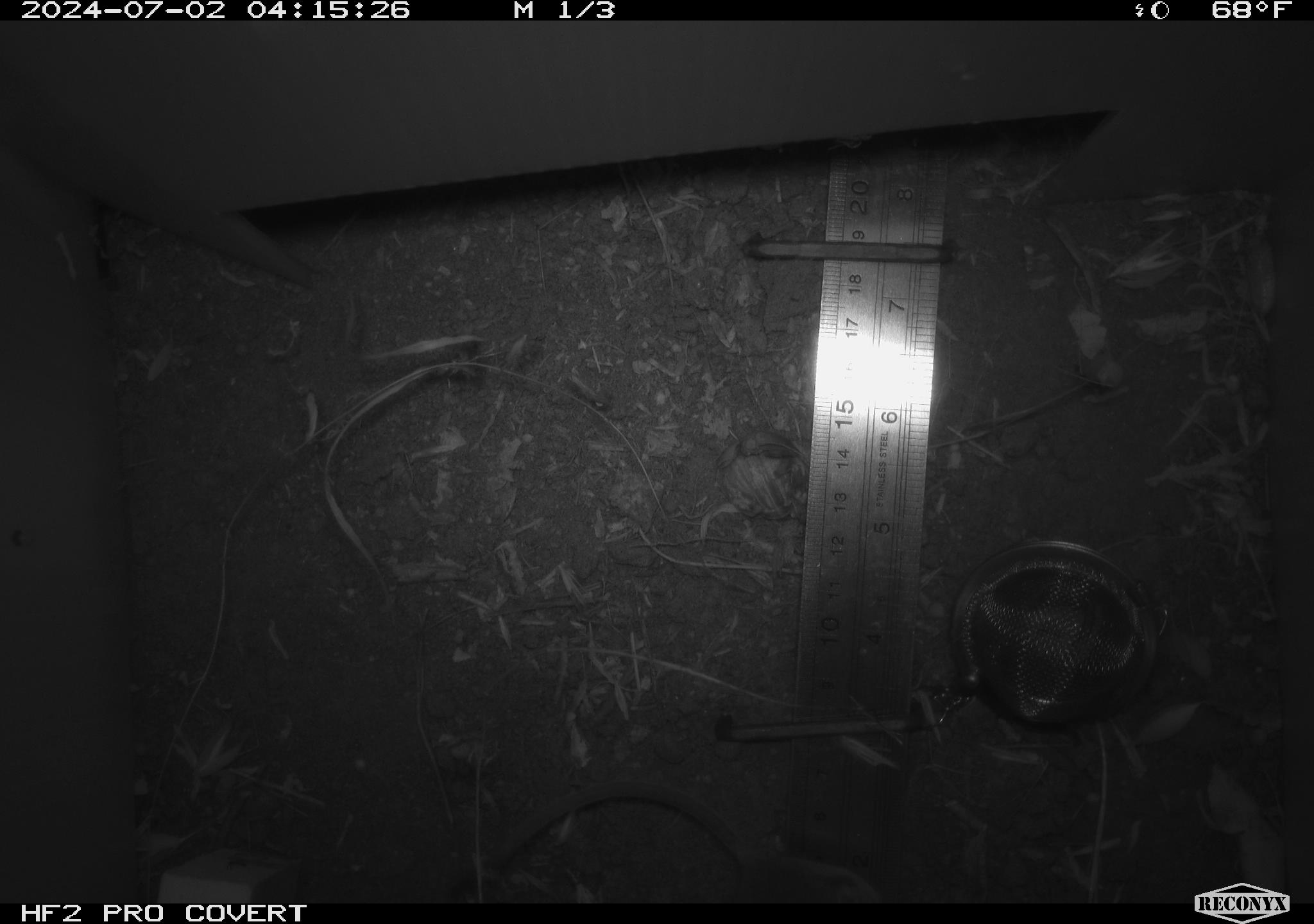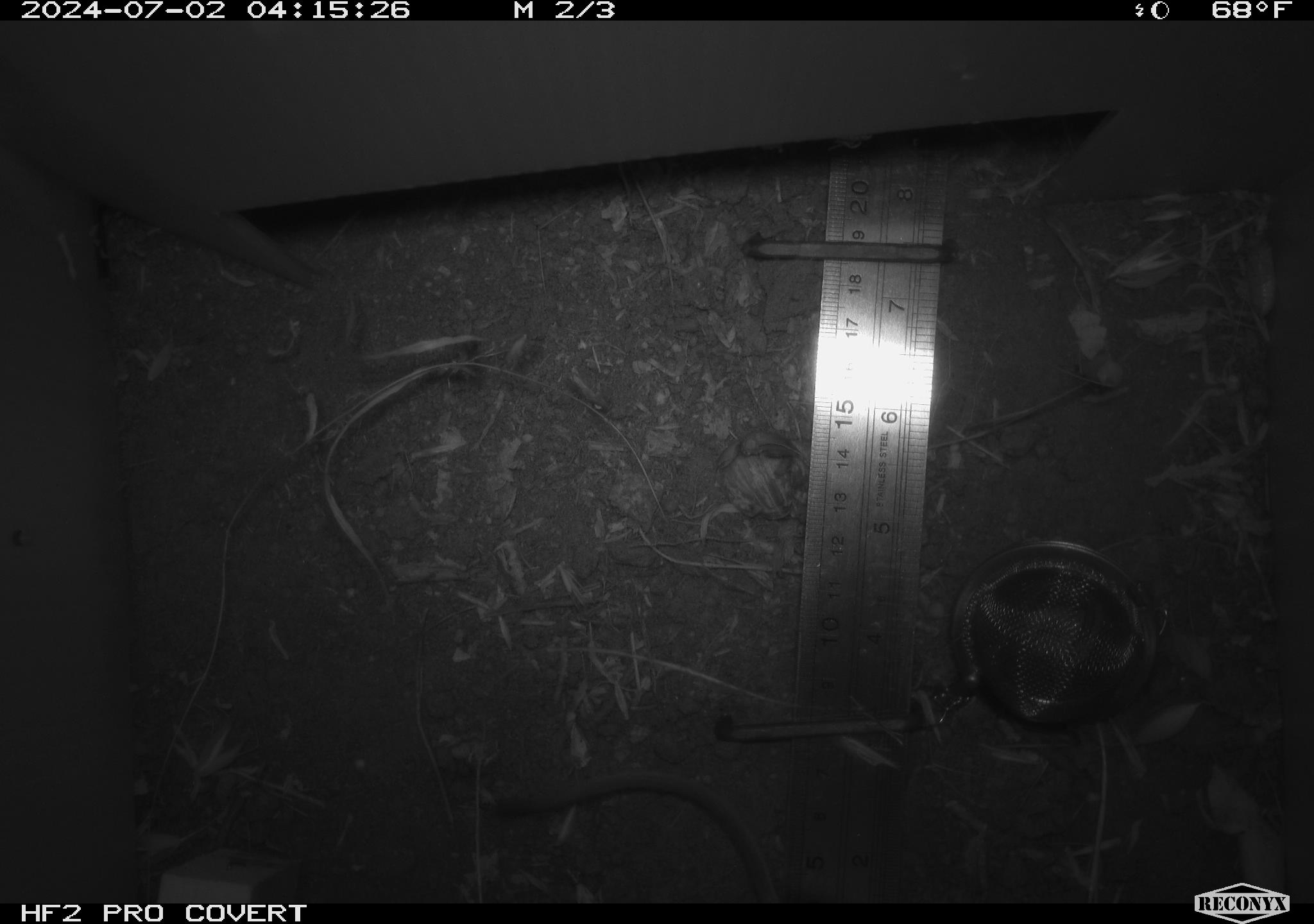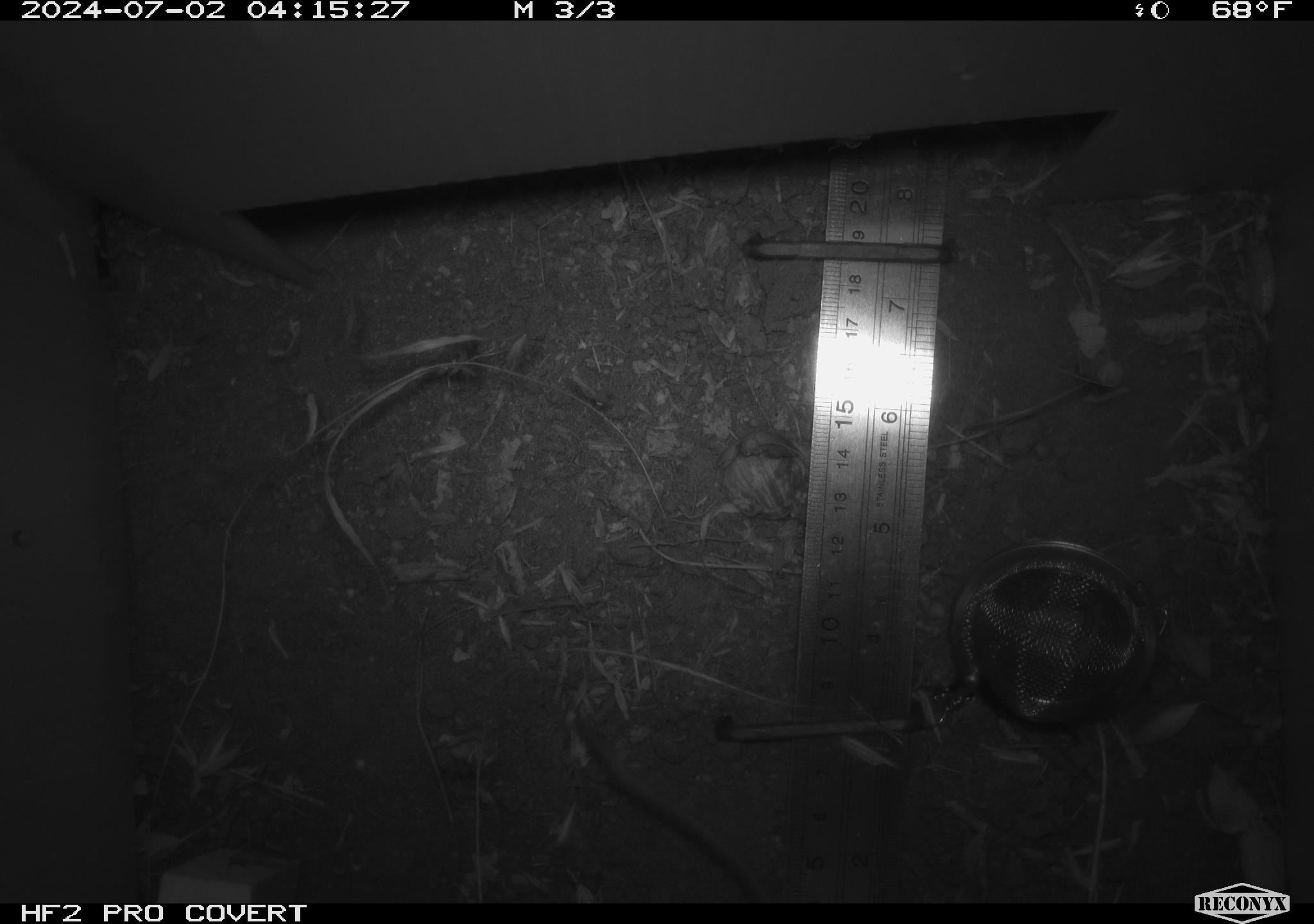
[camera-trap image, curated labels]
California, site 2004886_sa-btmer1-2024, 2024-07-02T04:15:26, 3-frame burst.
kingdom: Animalia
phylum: Chordata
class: Mammalia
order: Rodentia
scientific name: Rodentia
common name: mouse species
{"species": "mouse species (Rodentia)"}